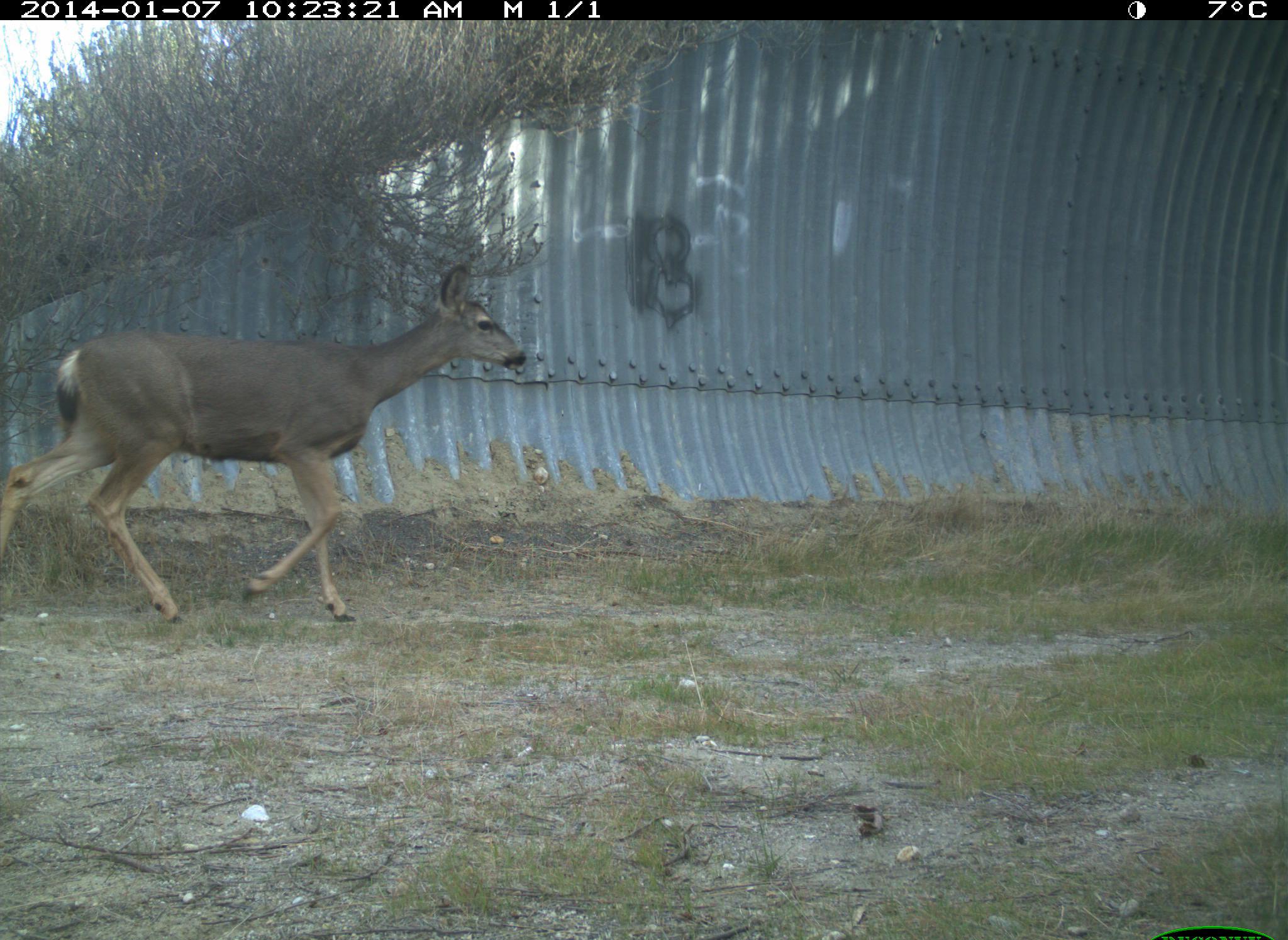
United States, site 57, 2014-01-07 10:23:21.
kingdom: Animalia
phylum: Chordata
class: Mammalia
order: Artiodactyla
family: Cervidae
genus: Odocoileus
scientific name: Odocoileus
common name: deer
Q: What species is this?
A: Deer (Odocoileus).